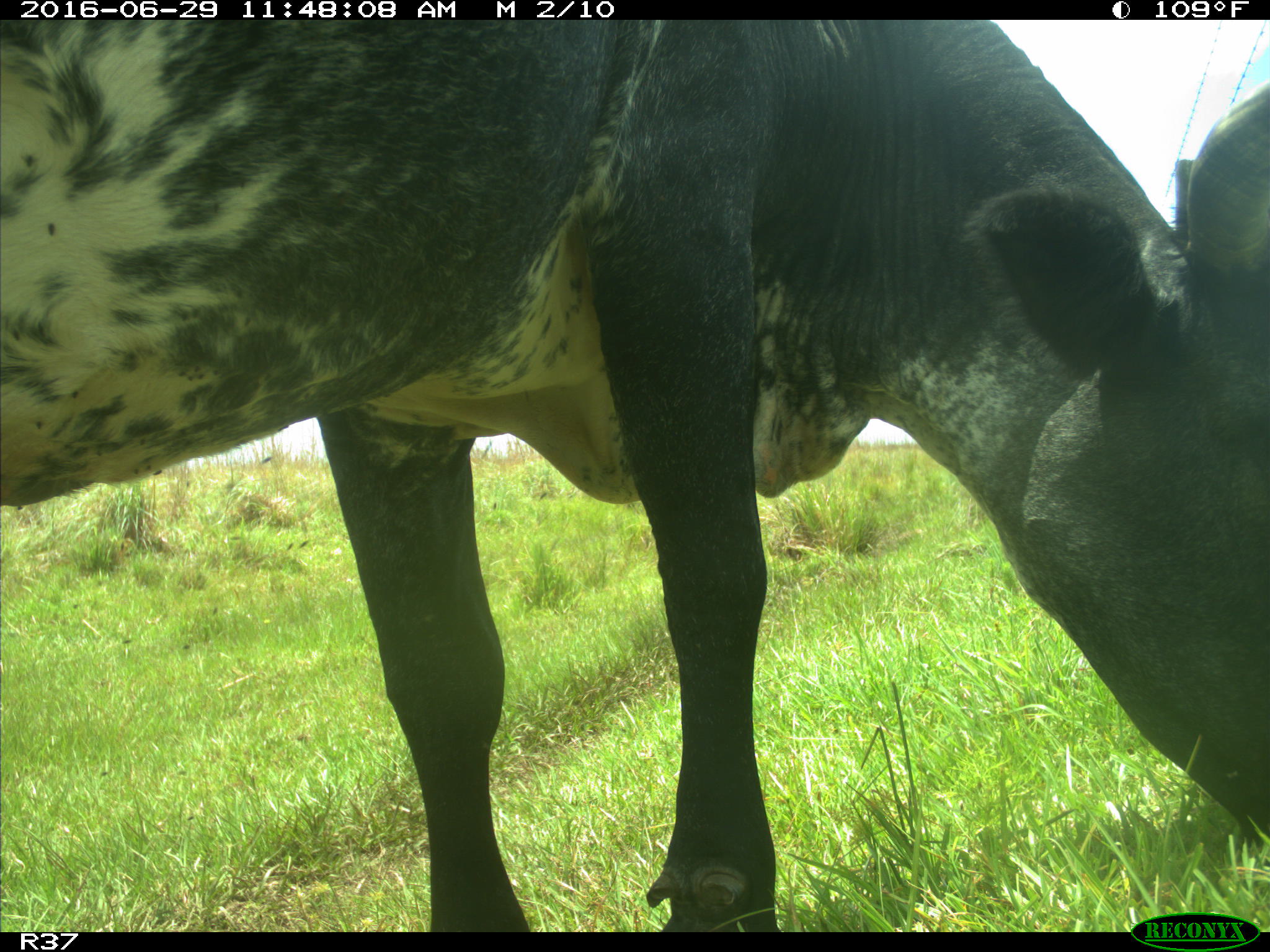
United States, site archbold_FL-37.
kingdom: Animalia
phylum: Chordata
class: Mammalia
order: Artiodactyla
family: Bovidae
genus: Bos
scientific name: Bos taurus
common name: domestic cow